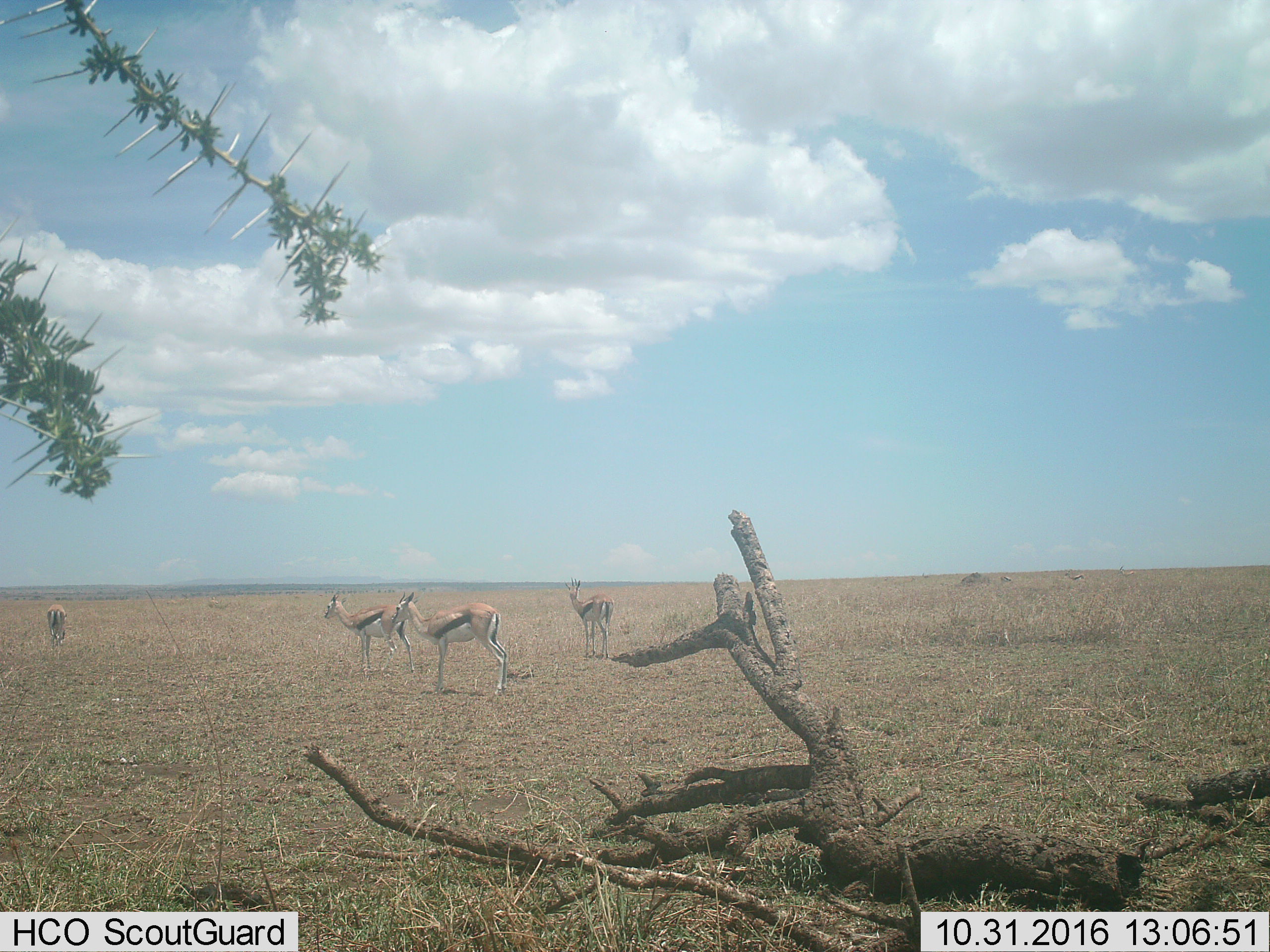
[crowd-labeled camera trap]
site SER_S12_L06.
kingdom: Animalia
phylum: Chordata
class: Mammalia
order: Artiodactyla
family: Bovidae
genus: Eudorcas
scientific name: Eudorcas thomsonii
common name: thomson's gazelle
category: gazellethomsons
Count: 6.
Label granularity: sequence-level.